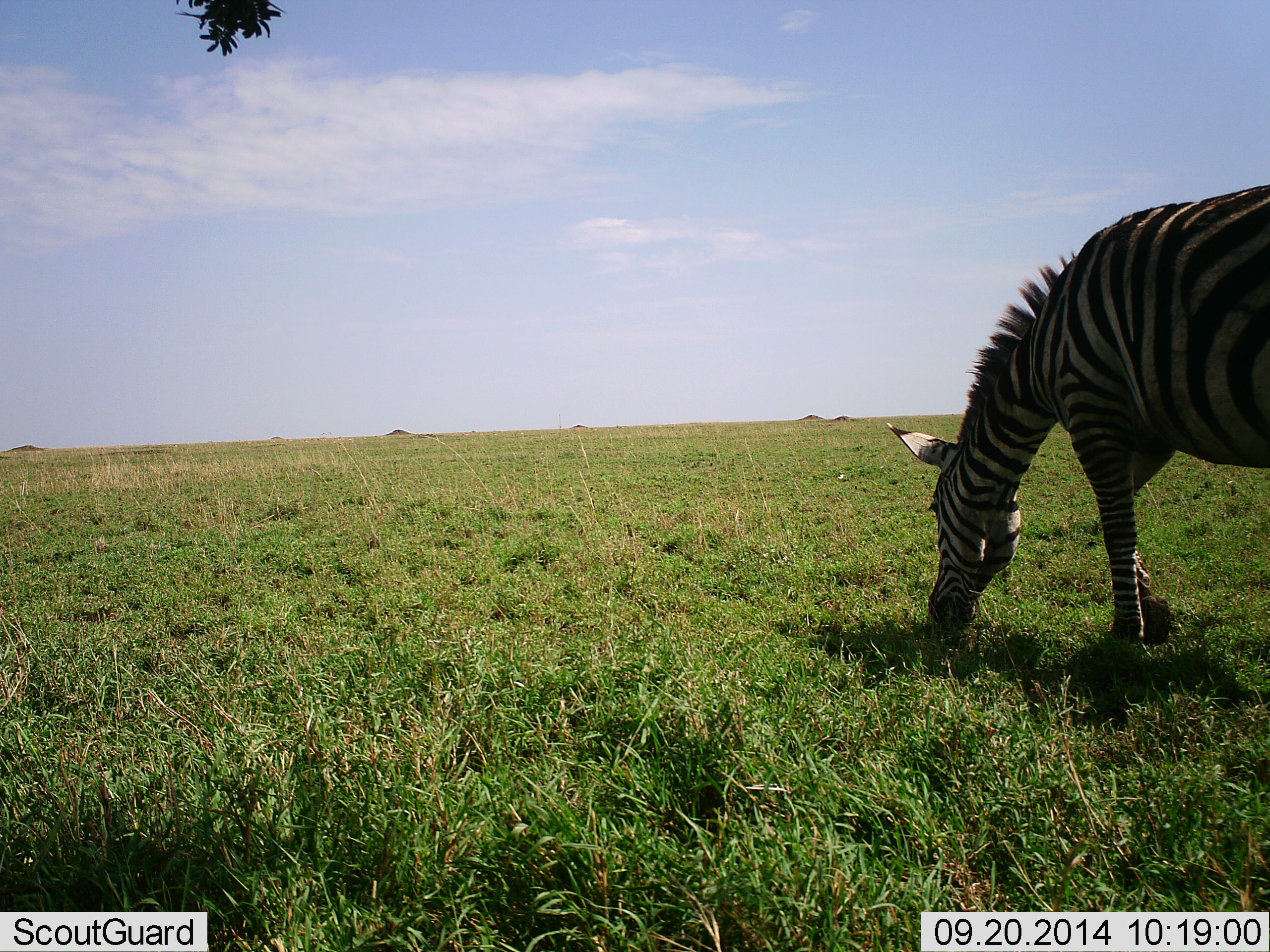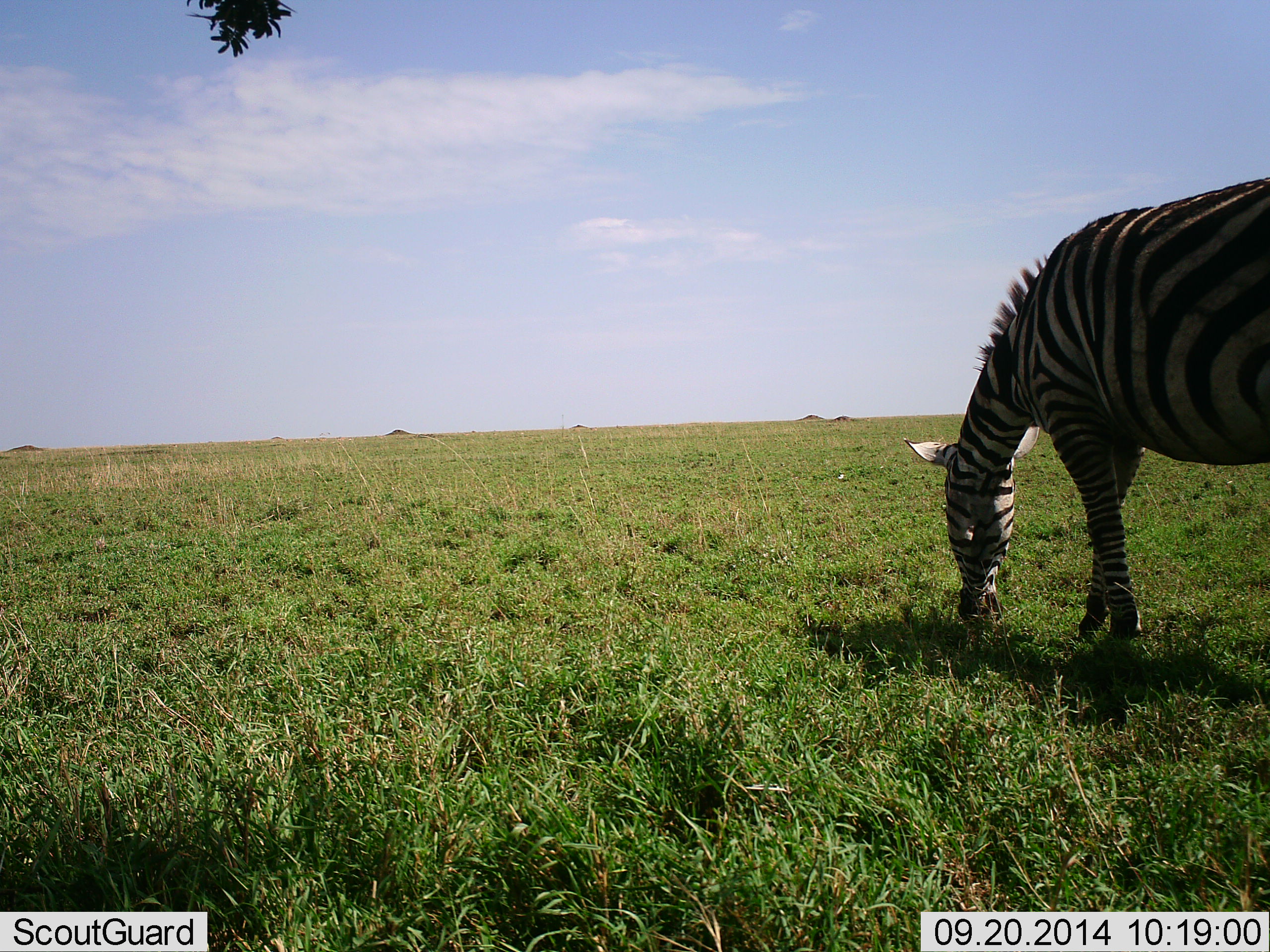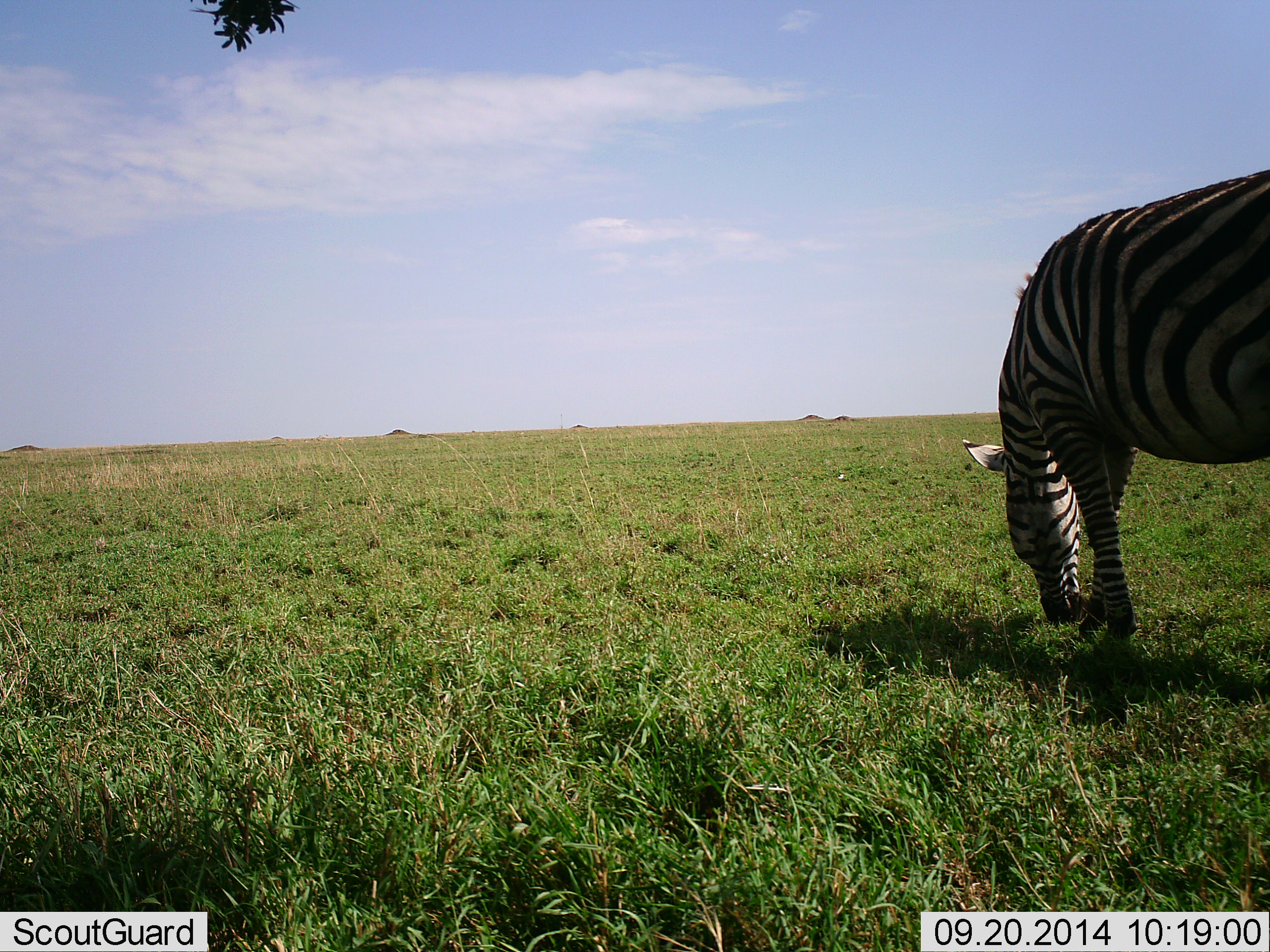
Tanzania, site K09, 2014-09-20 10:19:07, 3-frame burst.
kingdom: Animalia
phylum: Chordata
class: Mammalia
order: Perissodactyla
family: Equidae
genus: Equus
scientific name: Equus quagga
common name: plains zebra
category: zebra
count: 1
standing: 0%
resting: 0%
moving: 0%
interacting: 0%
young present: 0%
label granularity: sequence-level